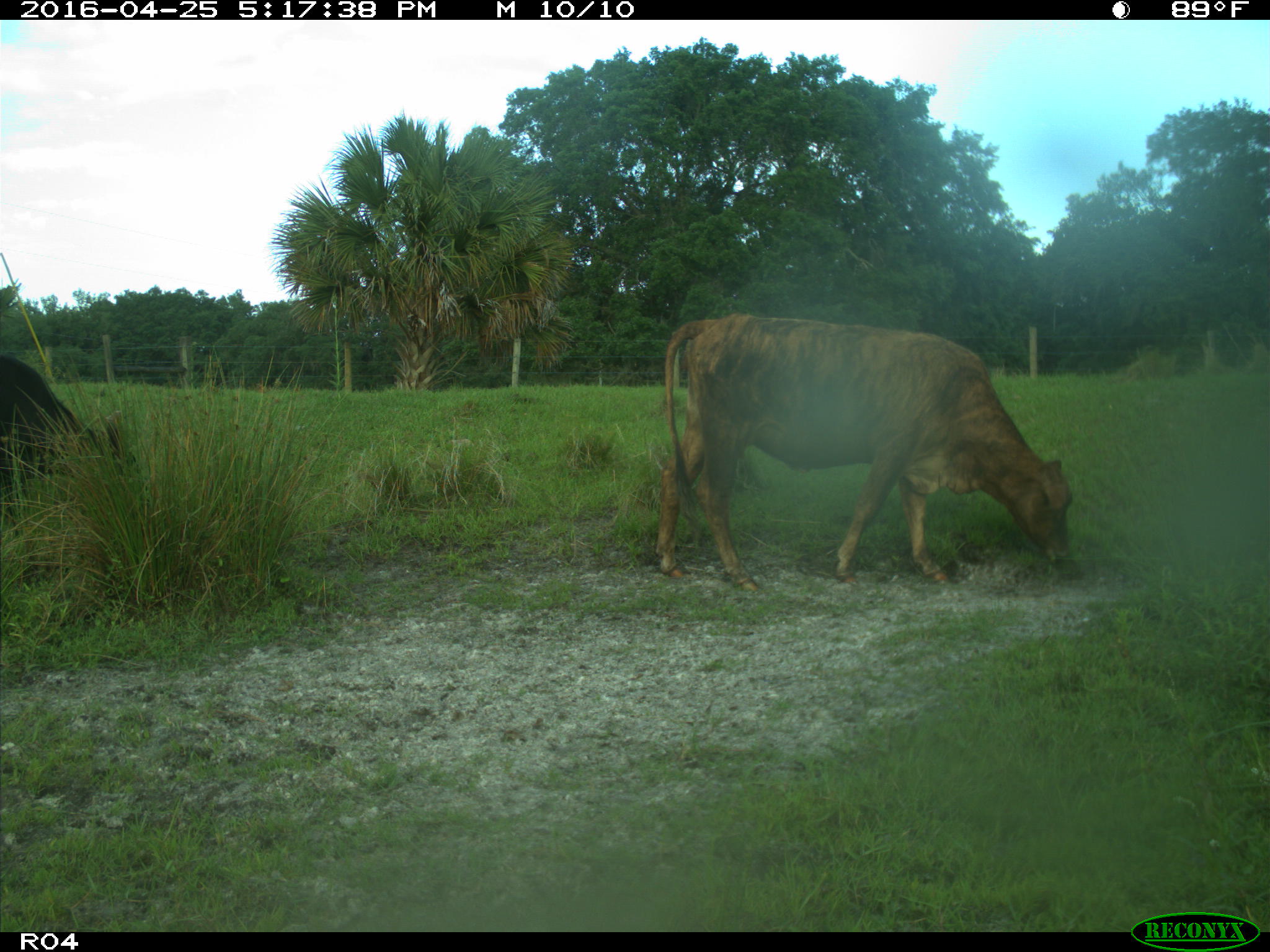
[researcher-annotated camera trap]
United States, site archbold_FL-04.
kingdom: Animalia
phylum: Chordata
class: Mammalia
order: Artiodactyla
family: Bovidae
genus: Bos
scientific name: Bos taurus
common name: domestic cow